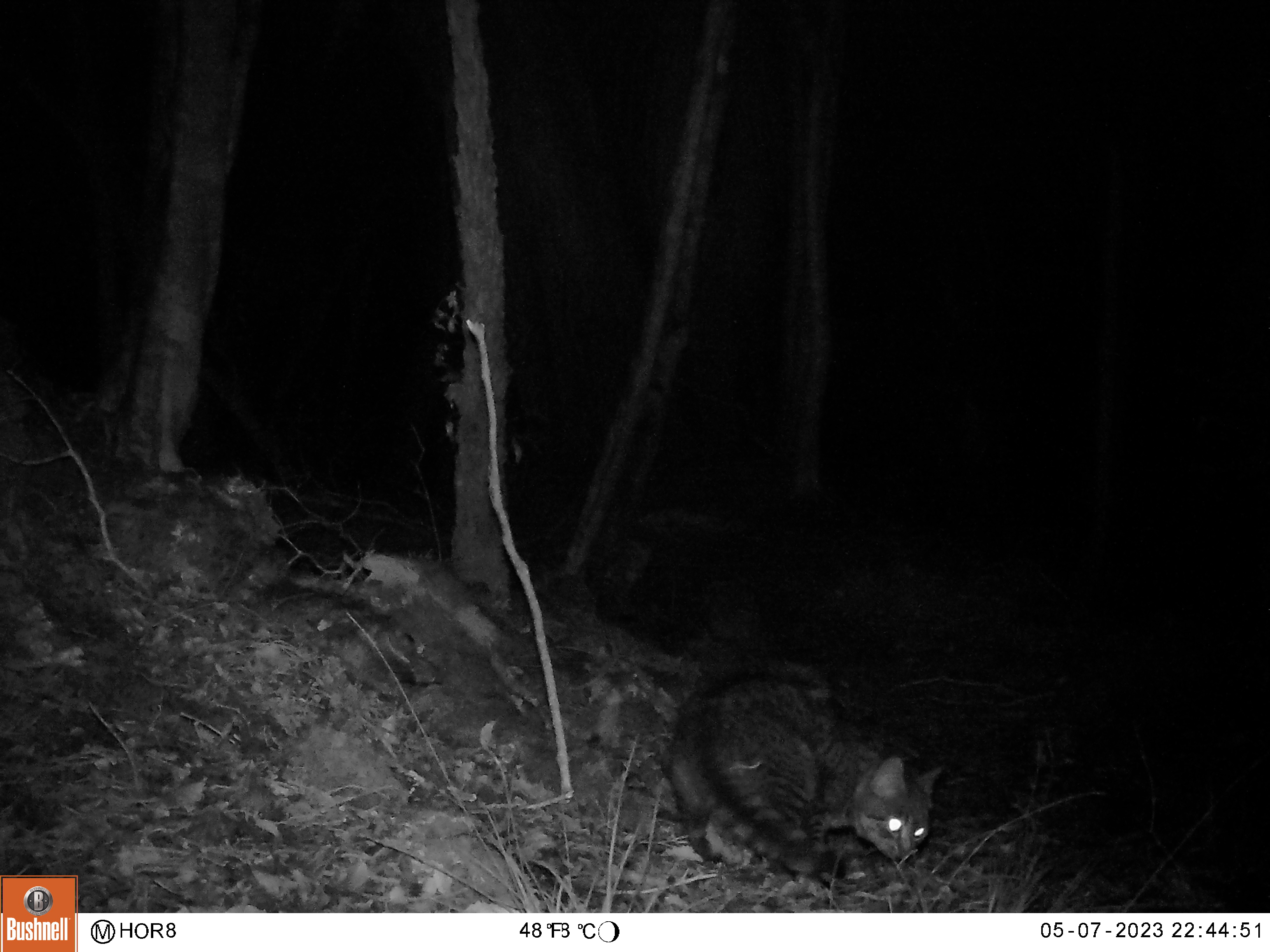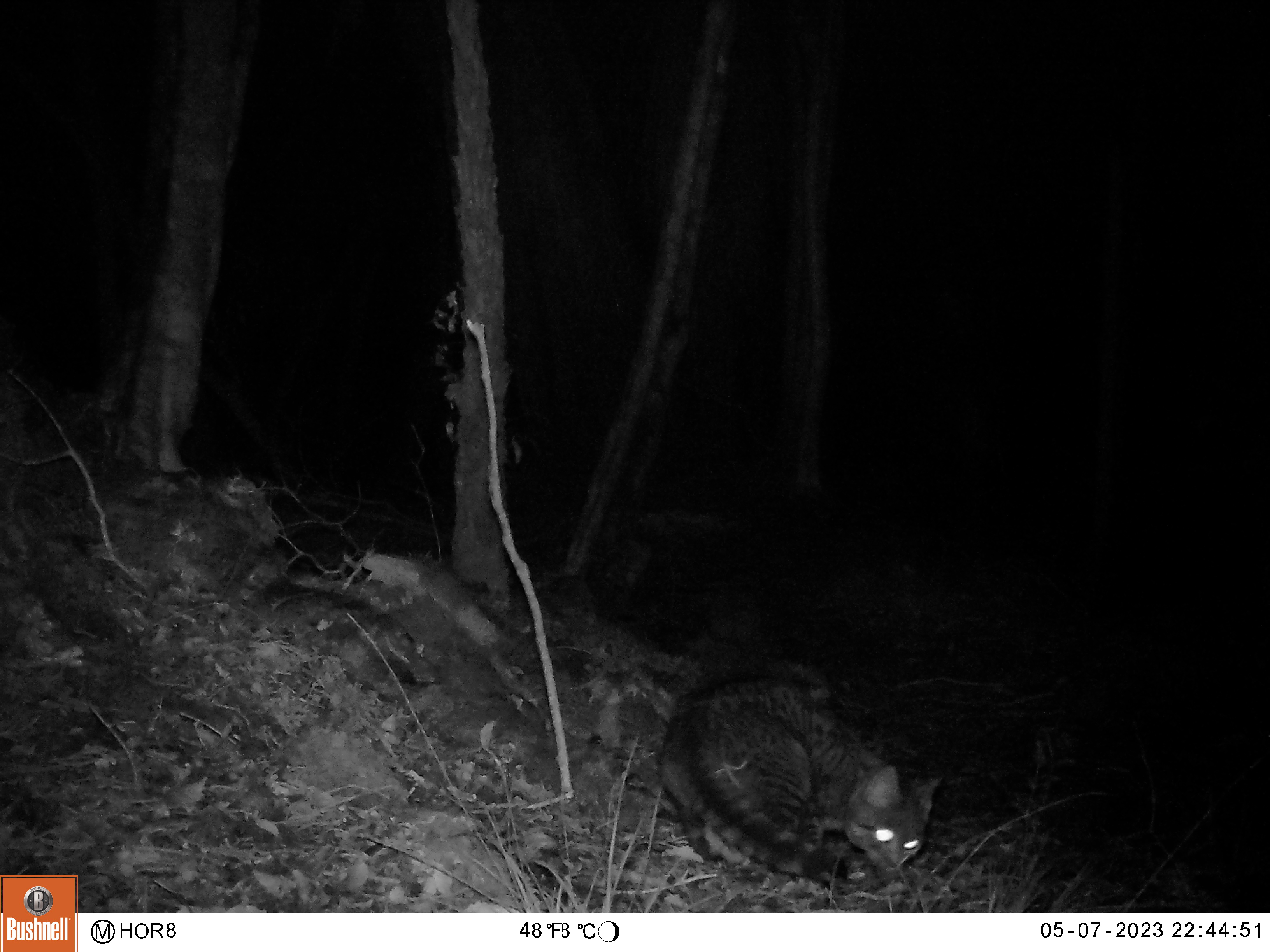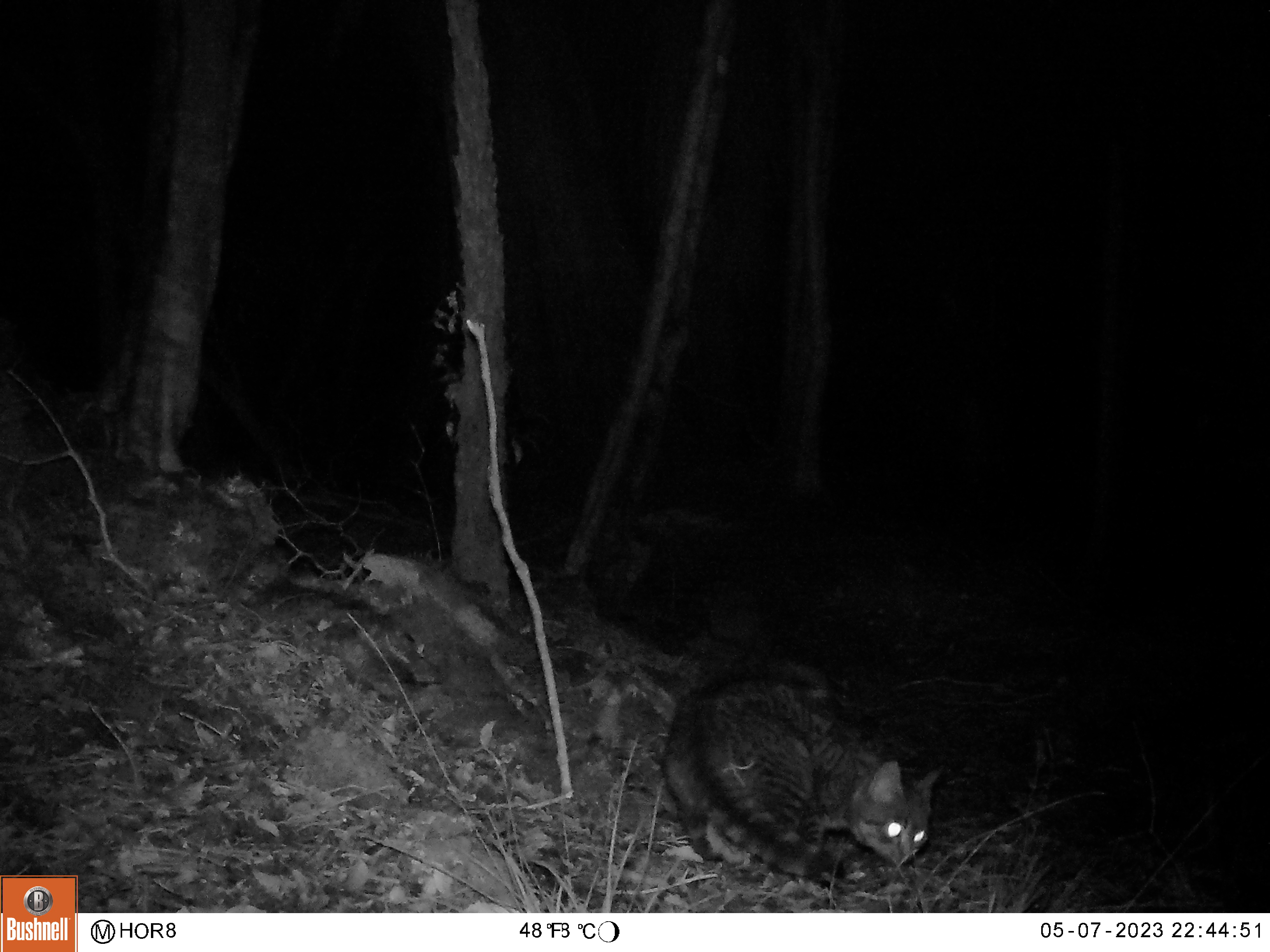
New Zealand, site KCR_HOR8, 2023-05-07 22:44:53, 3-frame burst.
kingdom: Animalia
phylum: Chordata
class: Mammalia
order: Carnivora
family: Felidae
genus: Felis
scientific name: Felis catus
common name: domestic cat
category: cat